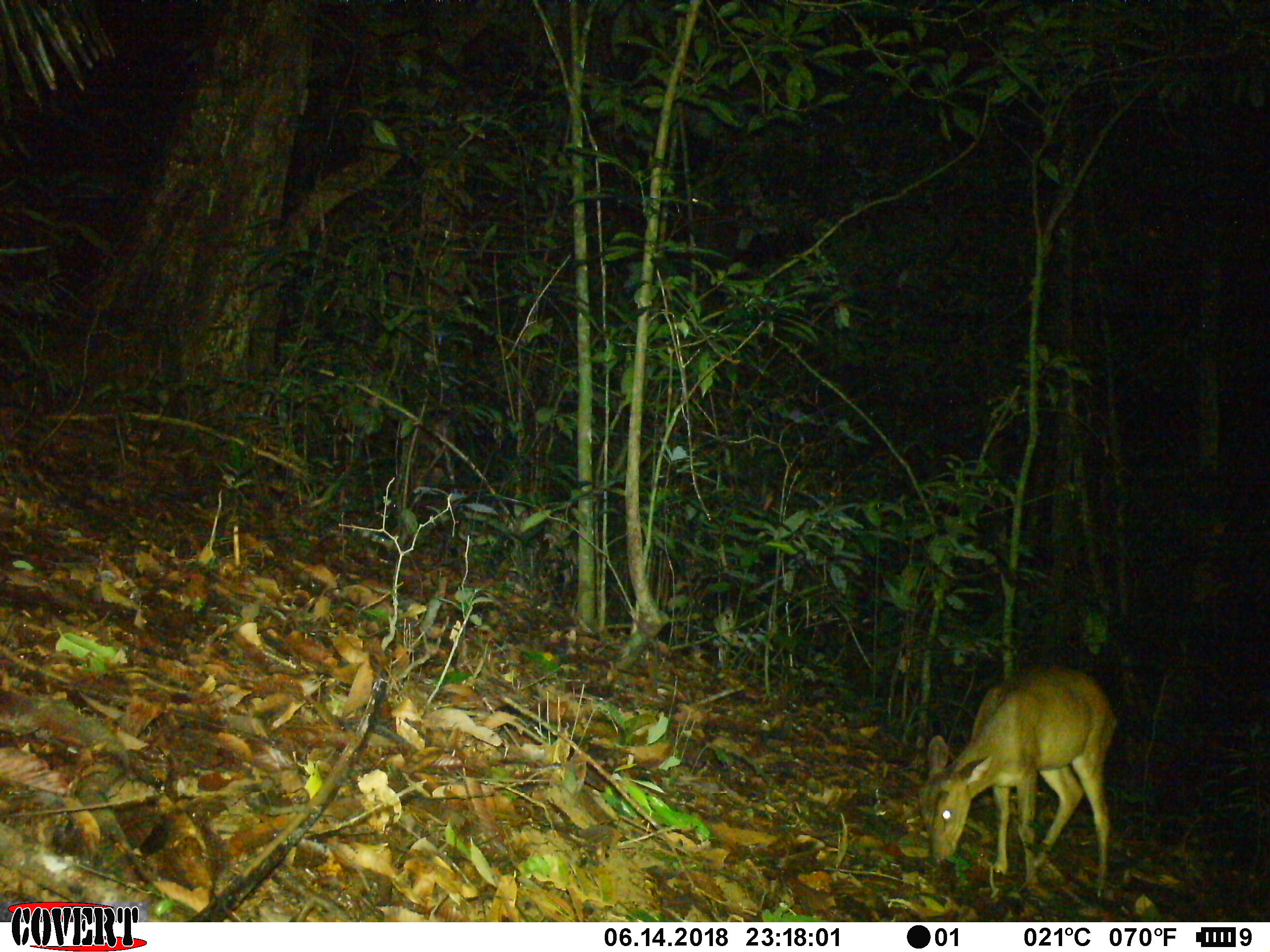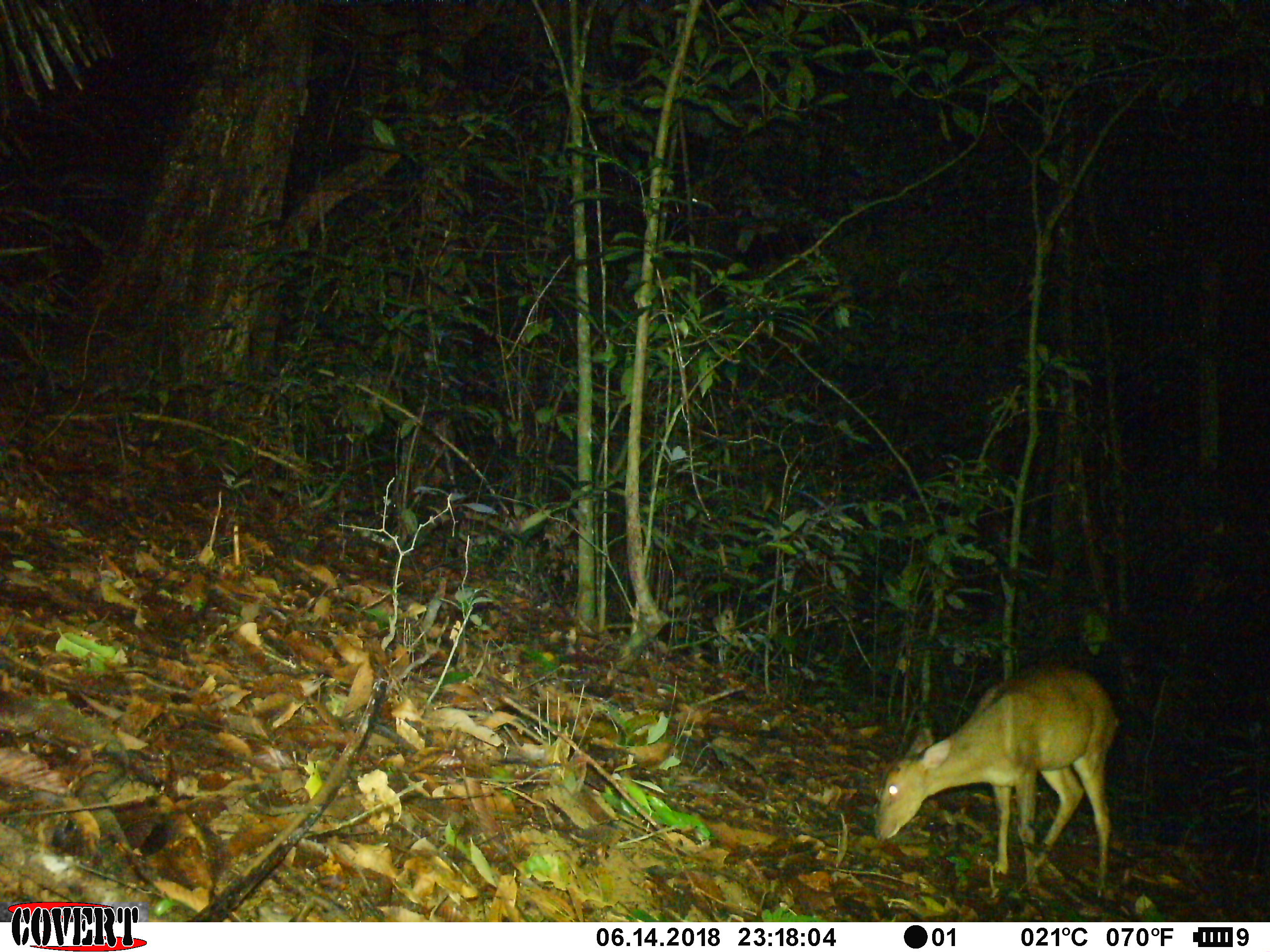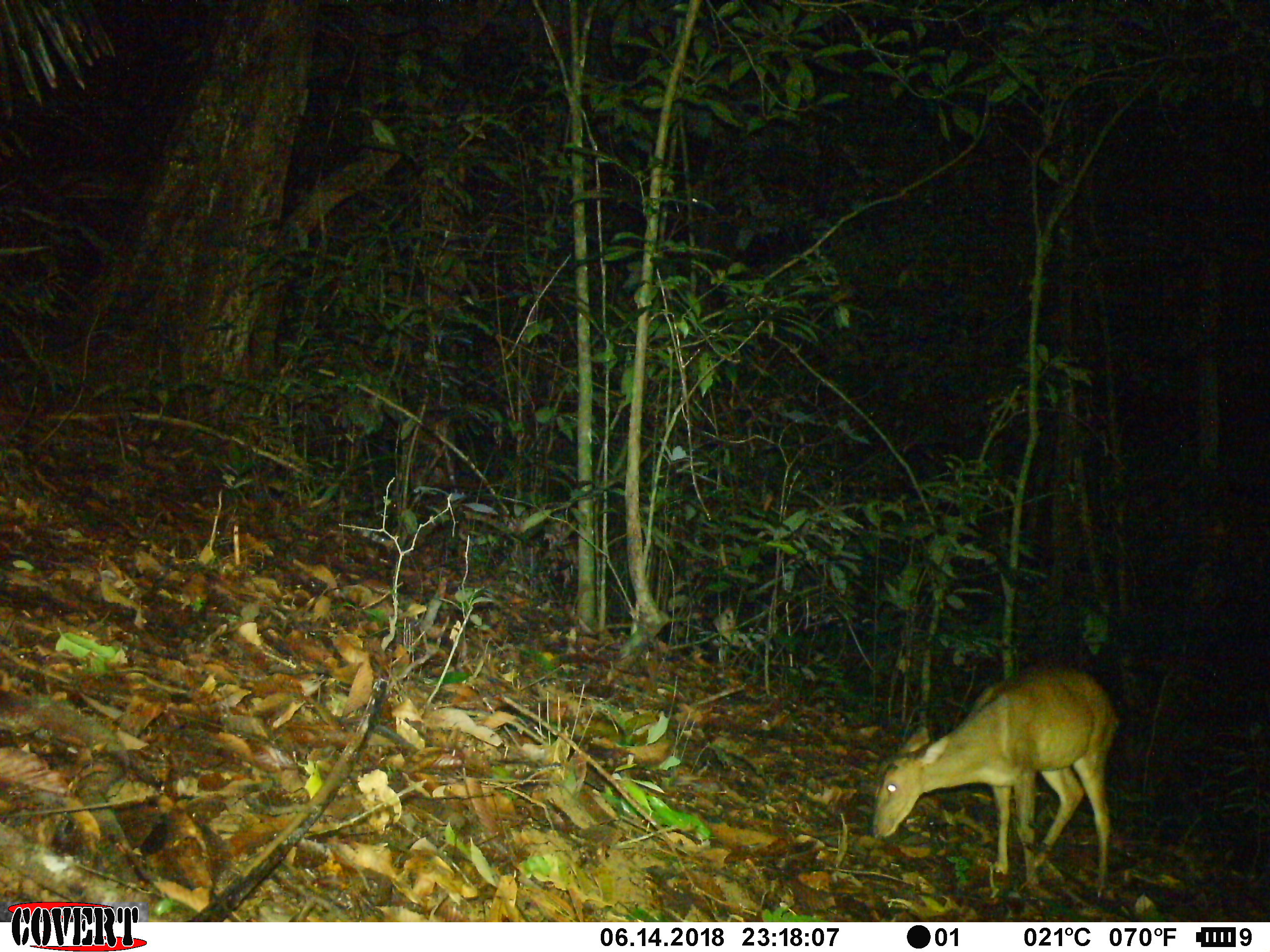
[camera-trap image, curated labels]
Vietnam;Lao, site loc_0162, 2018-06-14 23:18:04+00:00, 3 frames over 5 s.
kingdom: Animalia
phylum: Chordata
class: Mammalia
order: Artiodactyla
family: Cervidae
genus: Muntiacus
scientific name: Muntiacus vuquangensis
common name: large-antlered muntjac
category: large antlered muntjac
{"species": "large antlered muntjac (large-antlered muntjac) (Muntiacus vuquangensis)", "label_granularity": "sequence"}